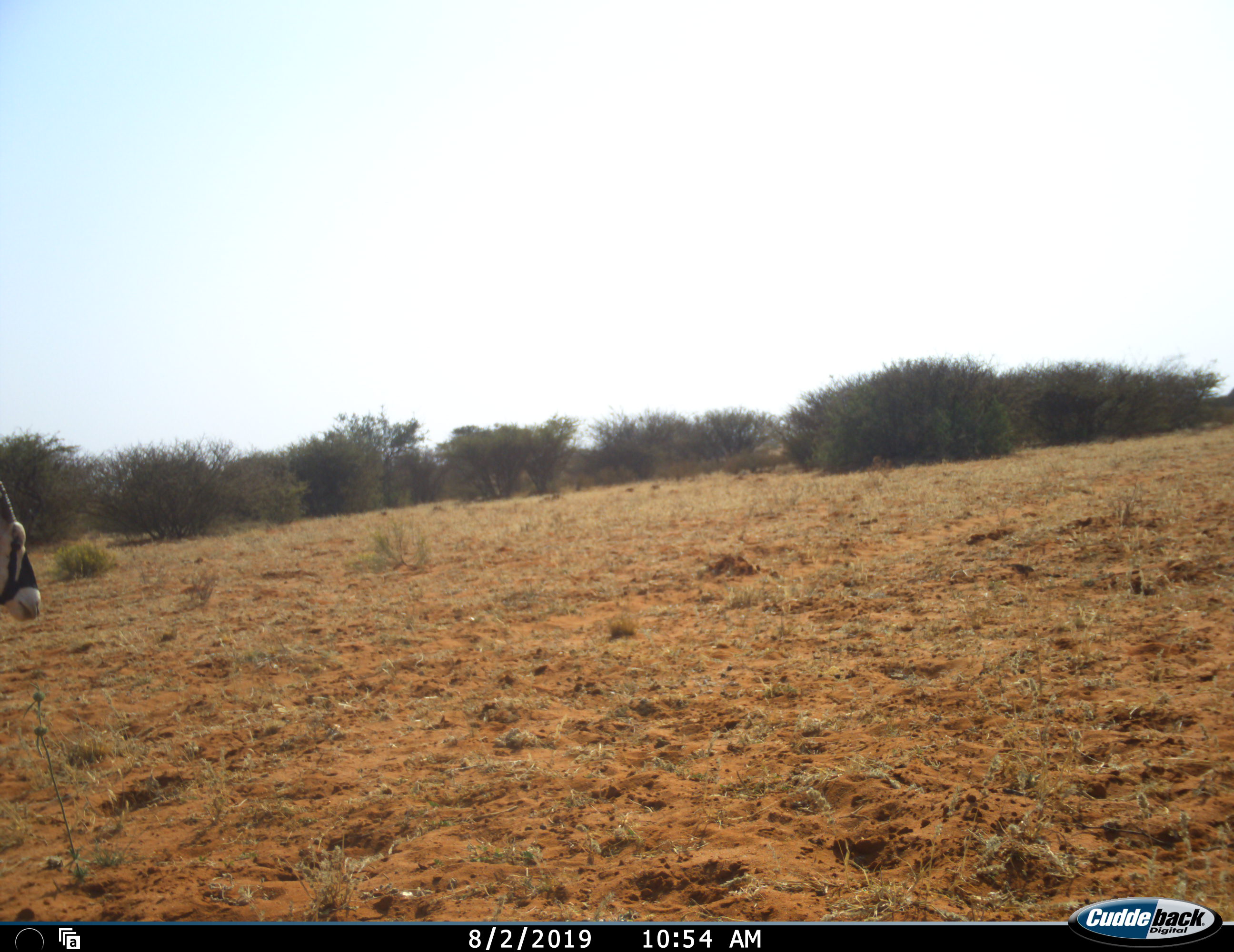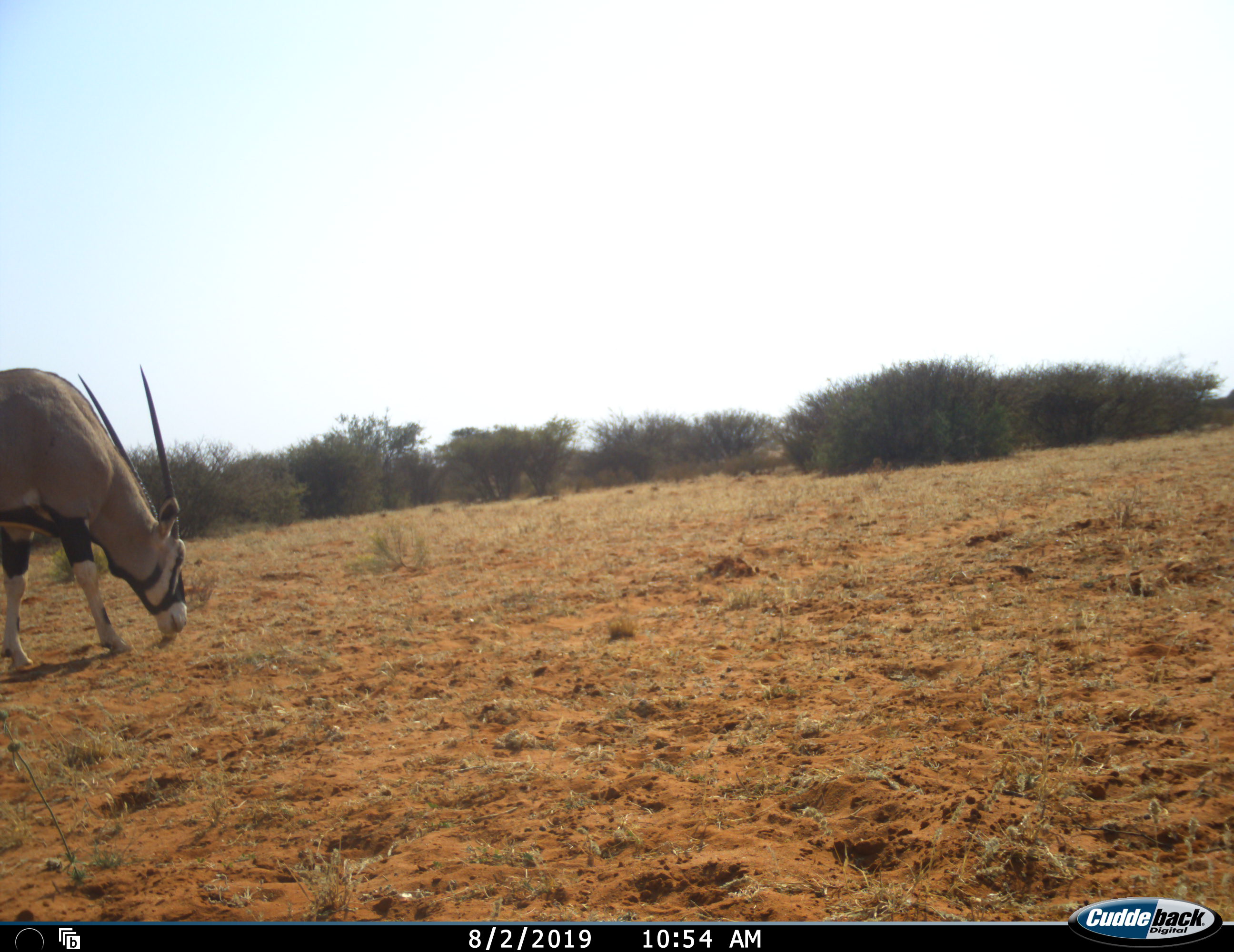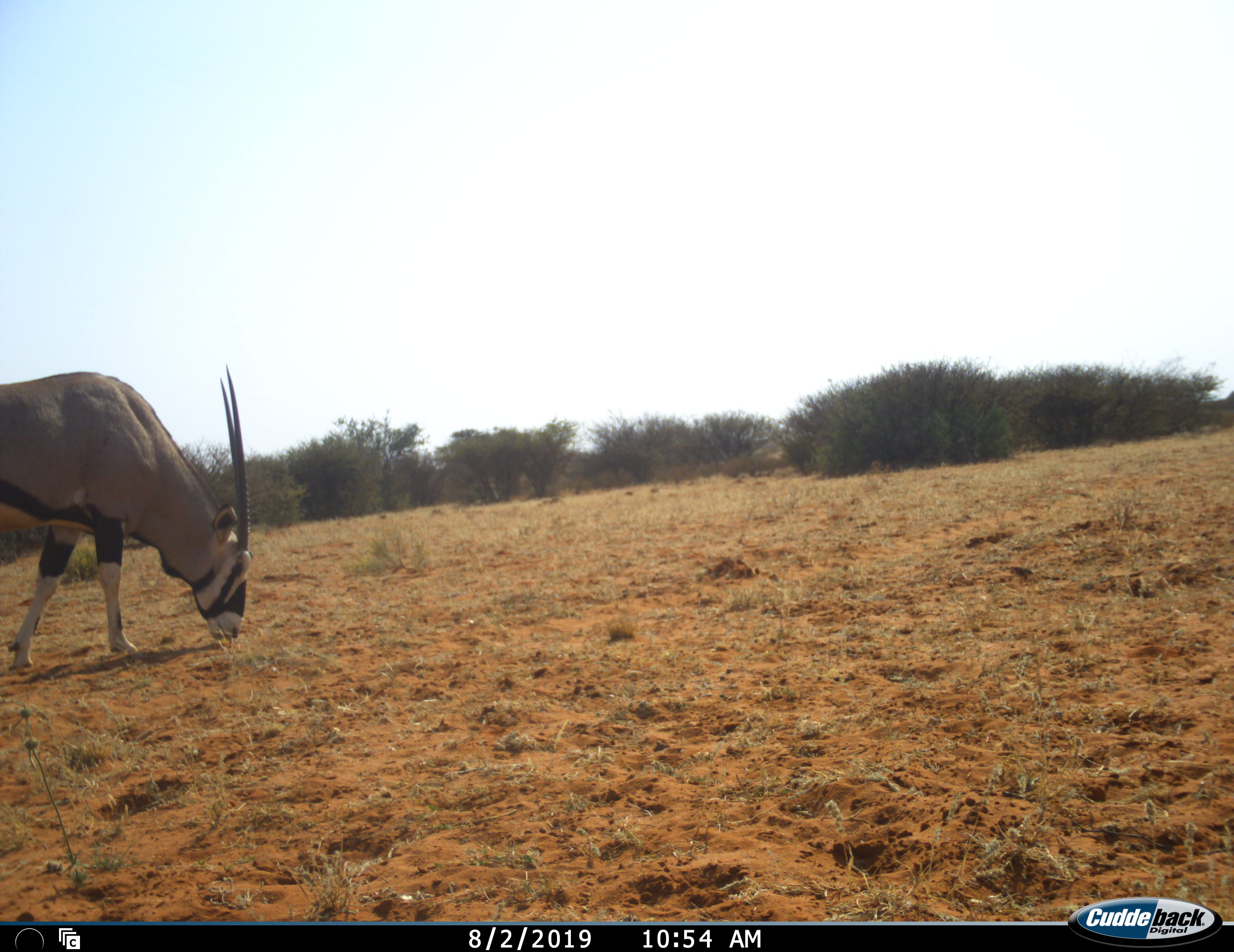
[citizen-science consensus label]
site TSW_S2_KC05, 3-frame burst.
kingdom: Animalia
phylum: Chordata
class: Mammalia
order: Artiodactyla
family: Bovidae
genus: Oryx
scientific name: Oryx gazella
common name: gemsbok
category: oryx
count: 1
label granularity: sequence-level